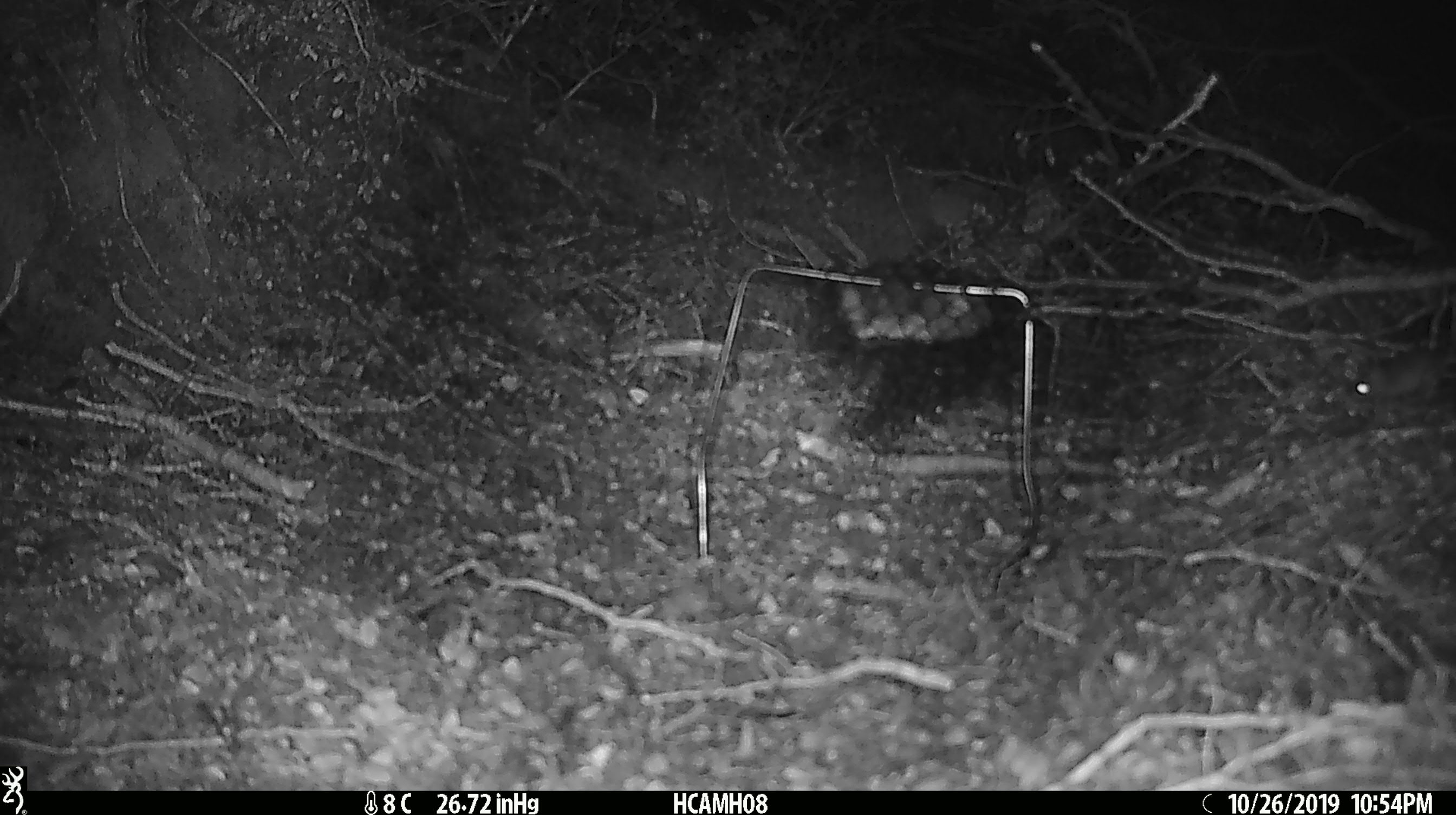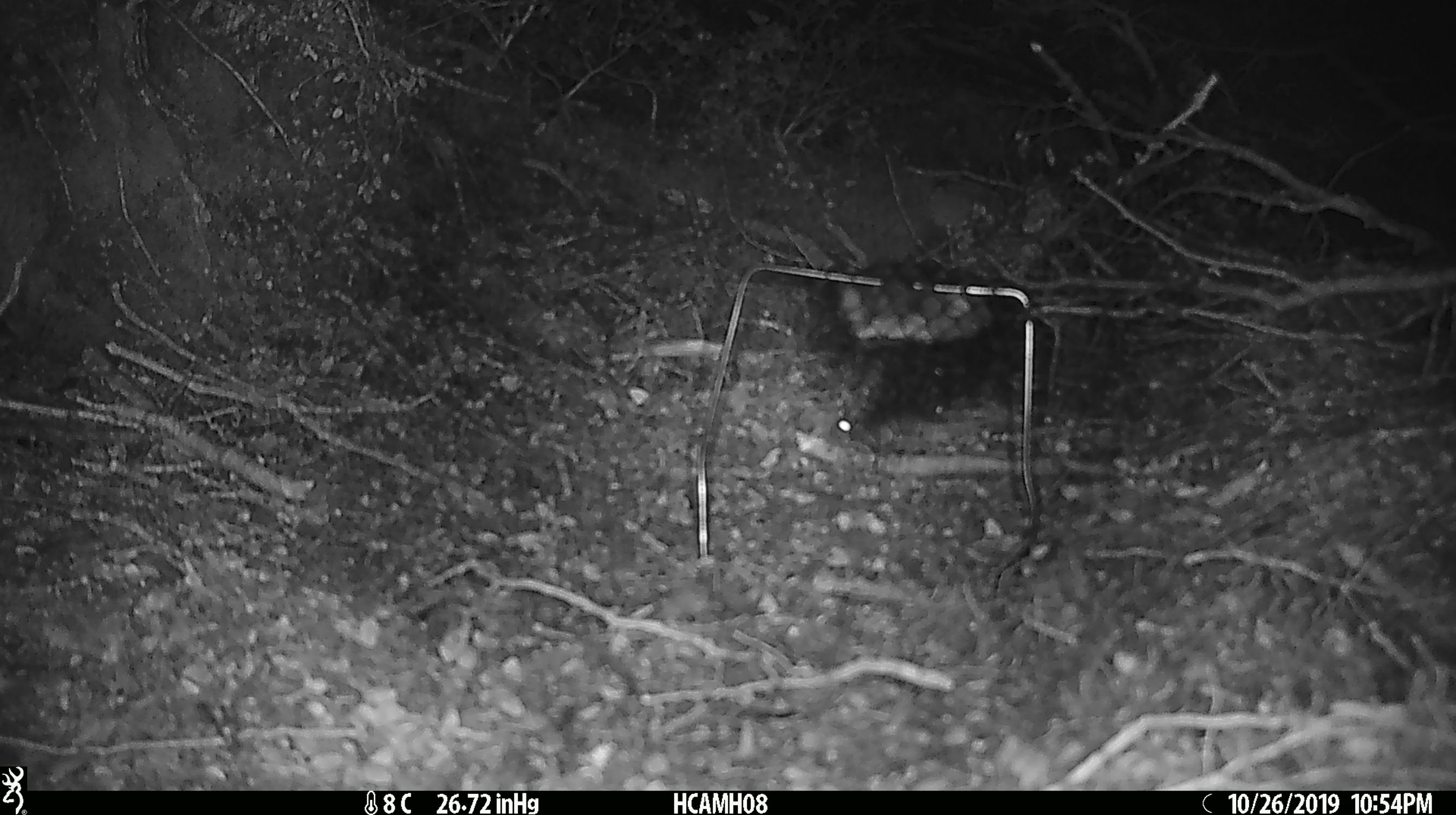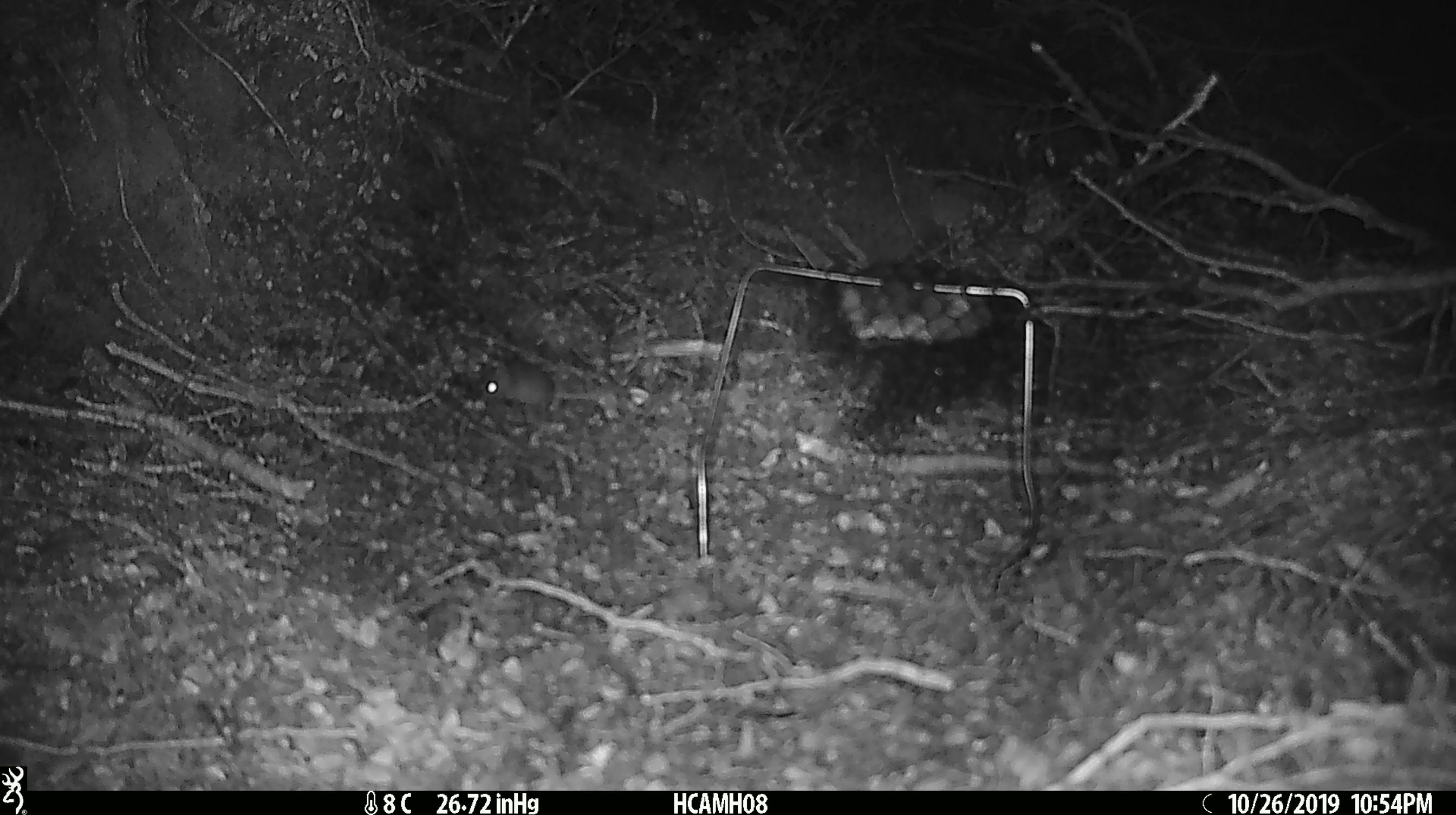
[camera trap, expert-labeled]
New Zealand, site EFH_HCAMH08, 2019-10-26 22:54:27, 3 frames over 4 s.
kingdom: Animalia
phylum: Chordata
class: Mammalia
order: Rodentia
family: Muridae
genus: Mus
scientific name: Mus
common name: mouse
Mouse (Mus).